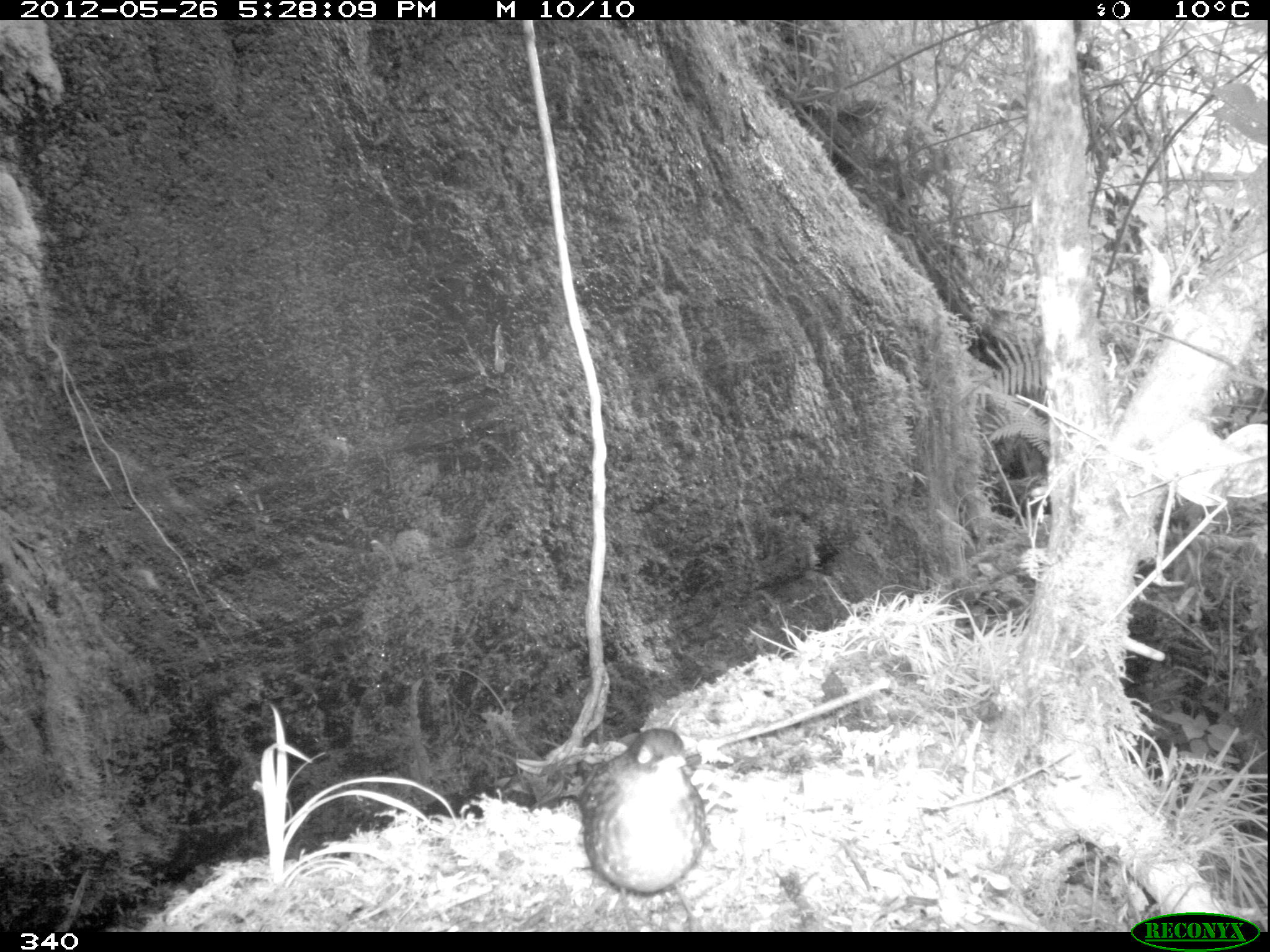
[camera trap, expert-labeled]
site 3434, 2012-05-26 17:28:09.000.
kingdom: Animalia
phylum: Chordata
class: Aves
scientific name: Aves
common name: bird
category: unknown bird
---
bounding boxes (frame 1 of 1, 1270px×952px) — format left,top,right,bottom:
unknown bird: 573,725,708,932